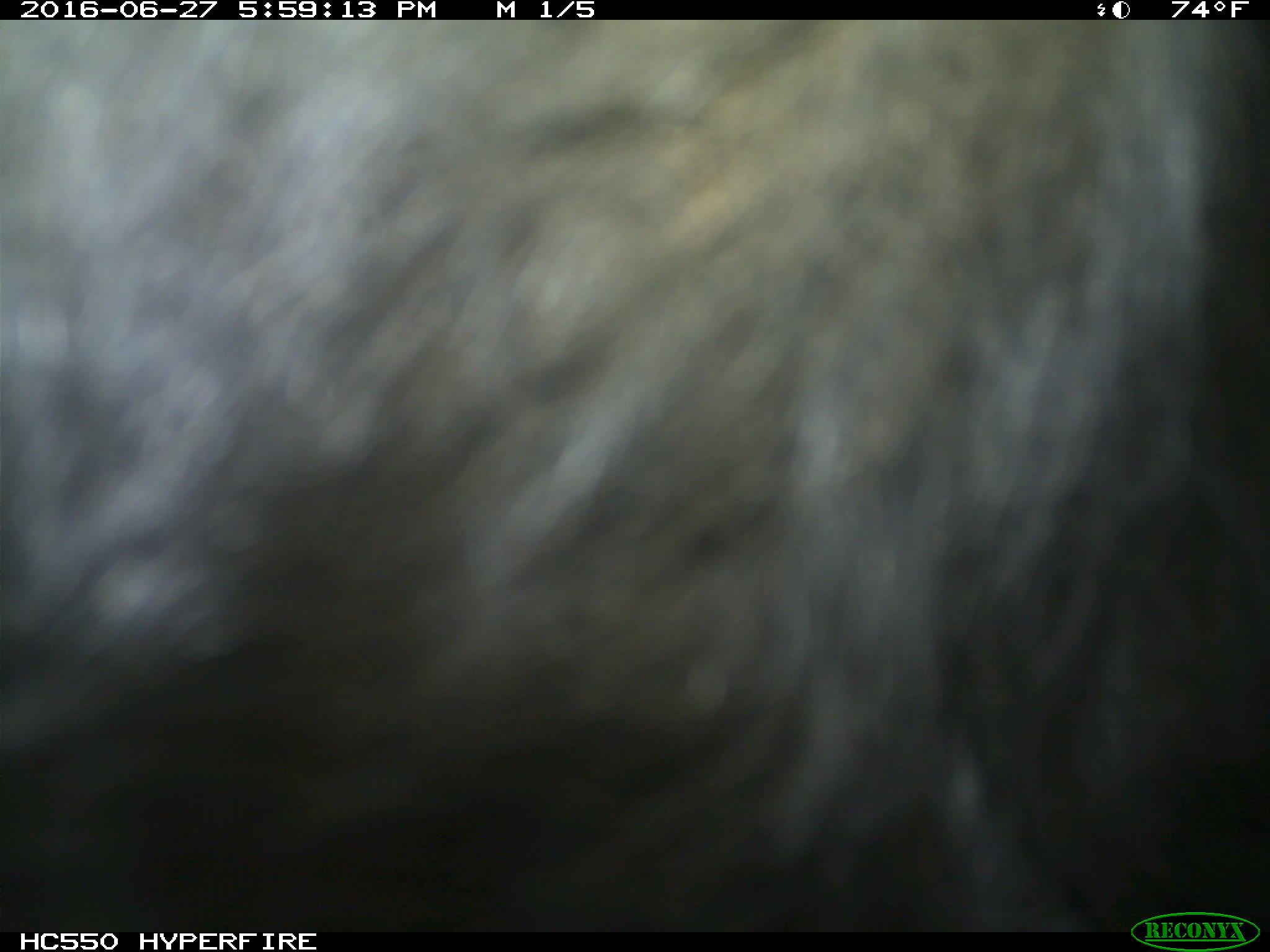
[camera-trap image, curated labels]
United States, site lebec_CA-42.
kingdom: Animalia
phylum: Chordata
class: Mammalia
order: Artiodactyla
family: Bovidae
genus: Bos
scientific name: Bos taurus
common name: domestic cow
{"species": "Bos taurus (domestic cow)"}